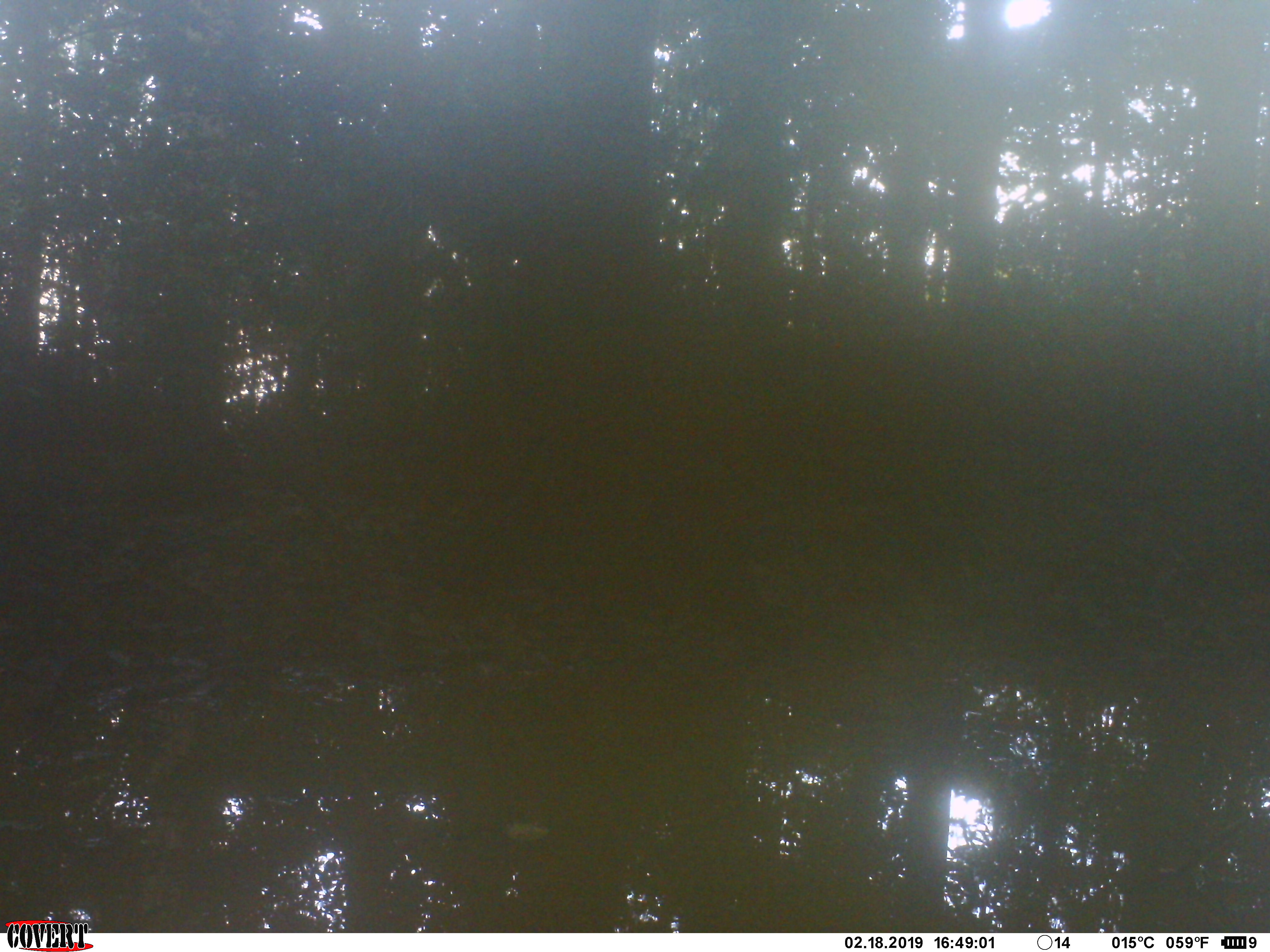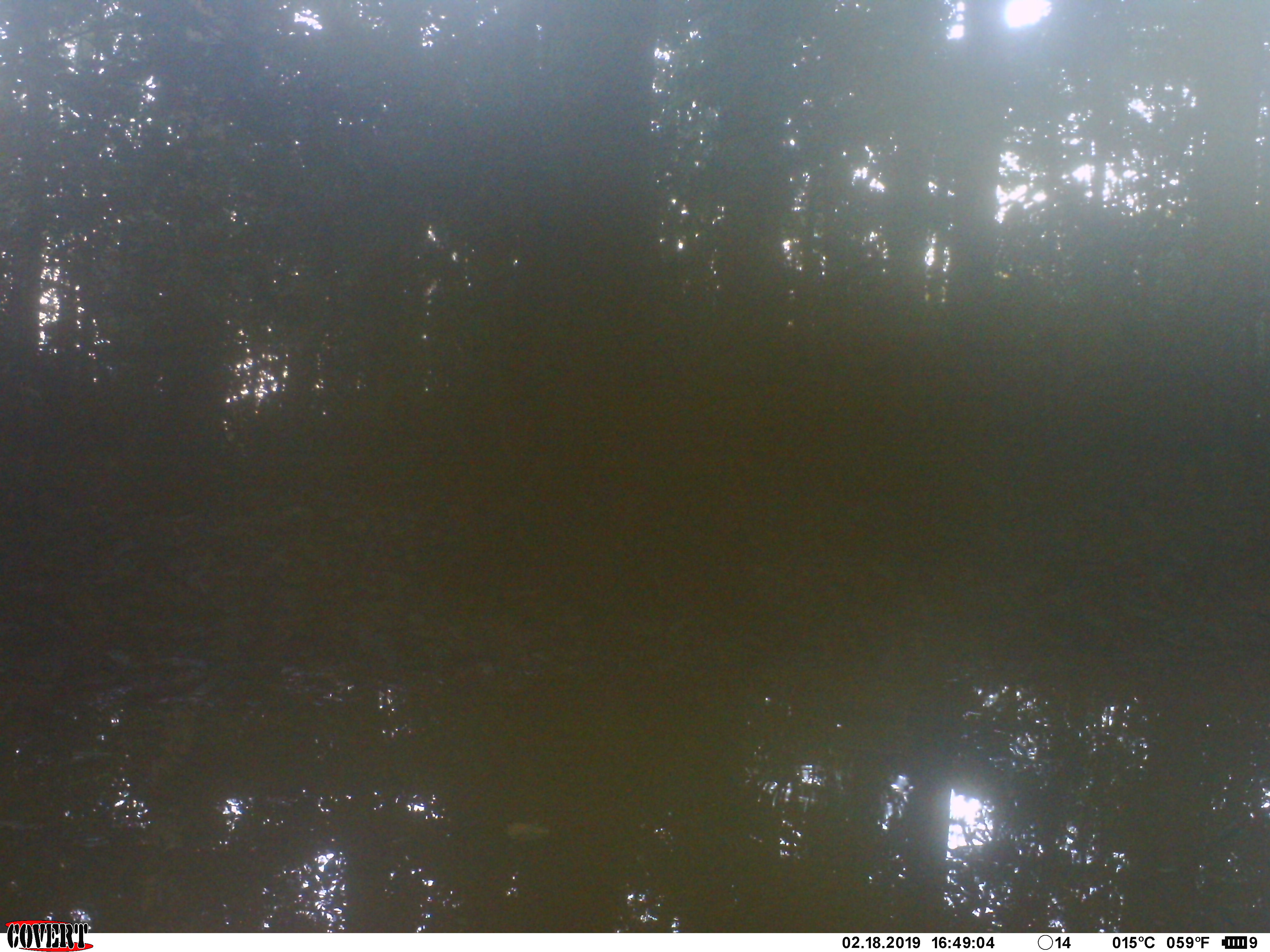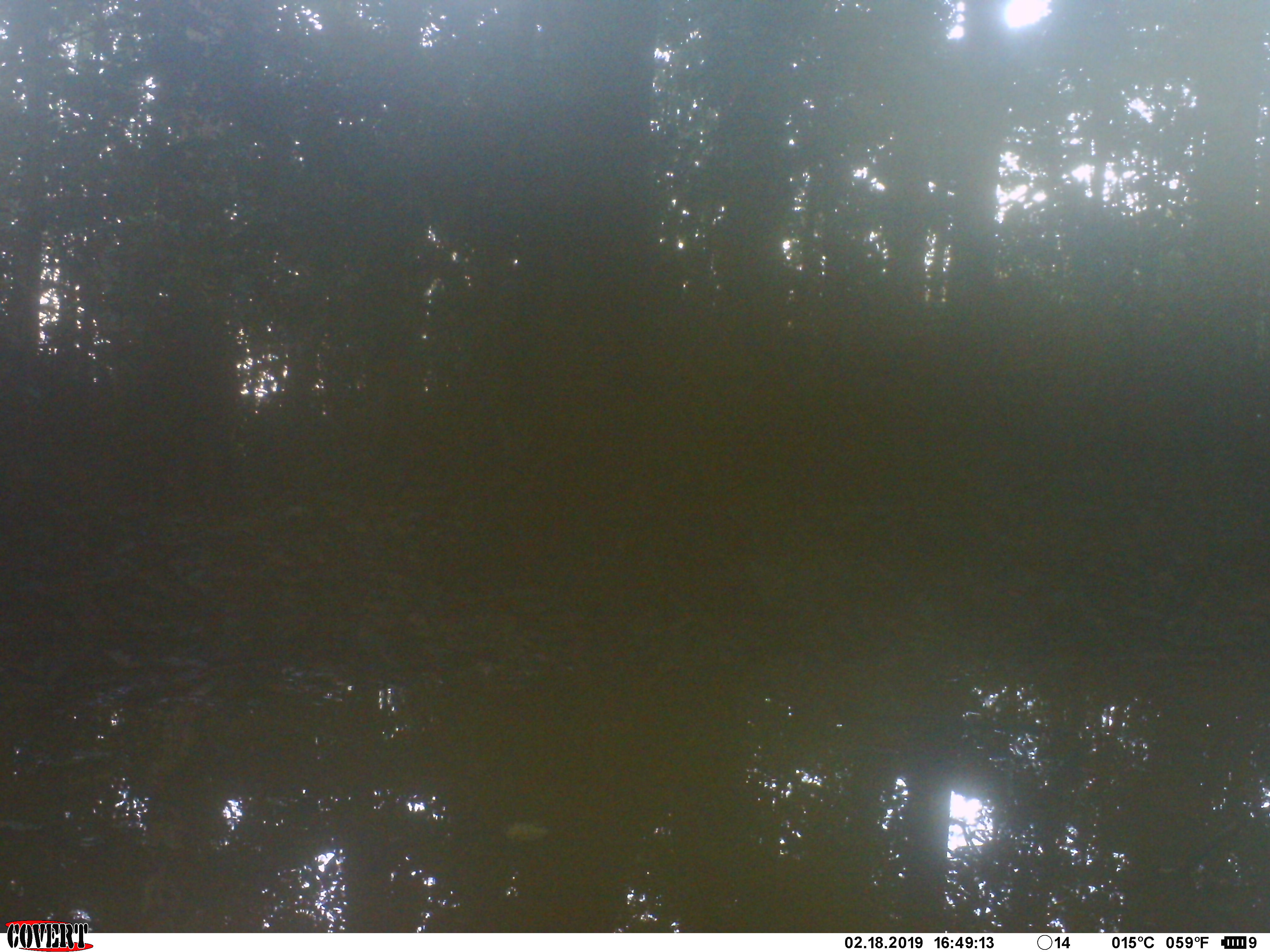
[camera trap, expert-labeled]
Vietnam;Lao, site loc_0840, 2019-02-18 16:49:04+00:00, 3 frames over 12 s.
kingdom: Animalia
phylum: Chordata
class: Mammalia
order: Artiodactyla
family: Suidae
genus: Sus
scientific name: Sus scrofa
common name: eurasian wild pig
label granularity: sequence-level